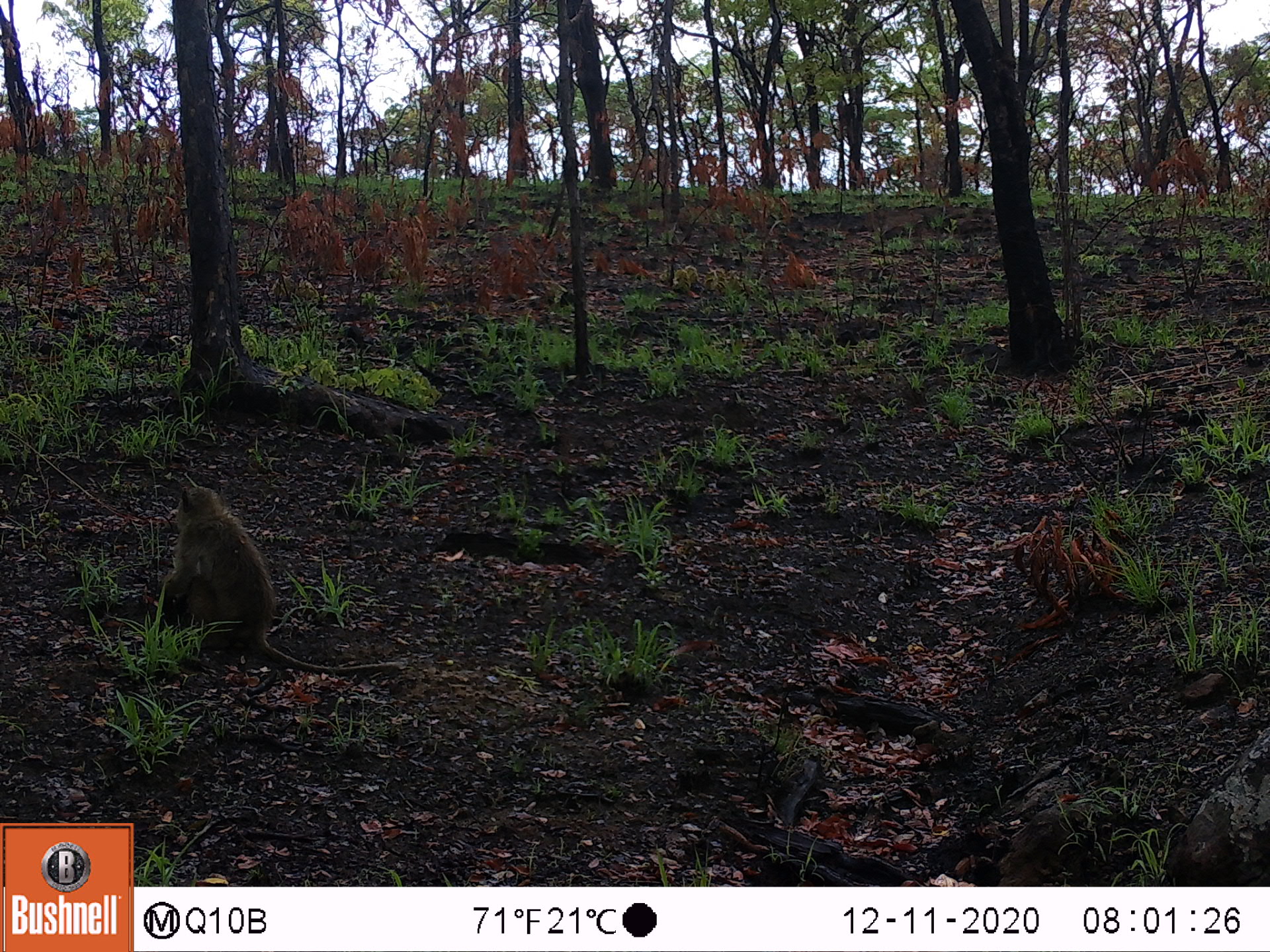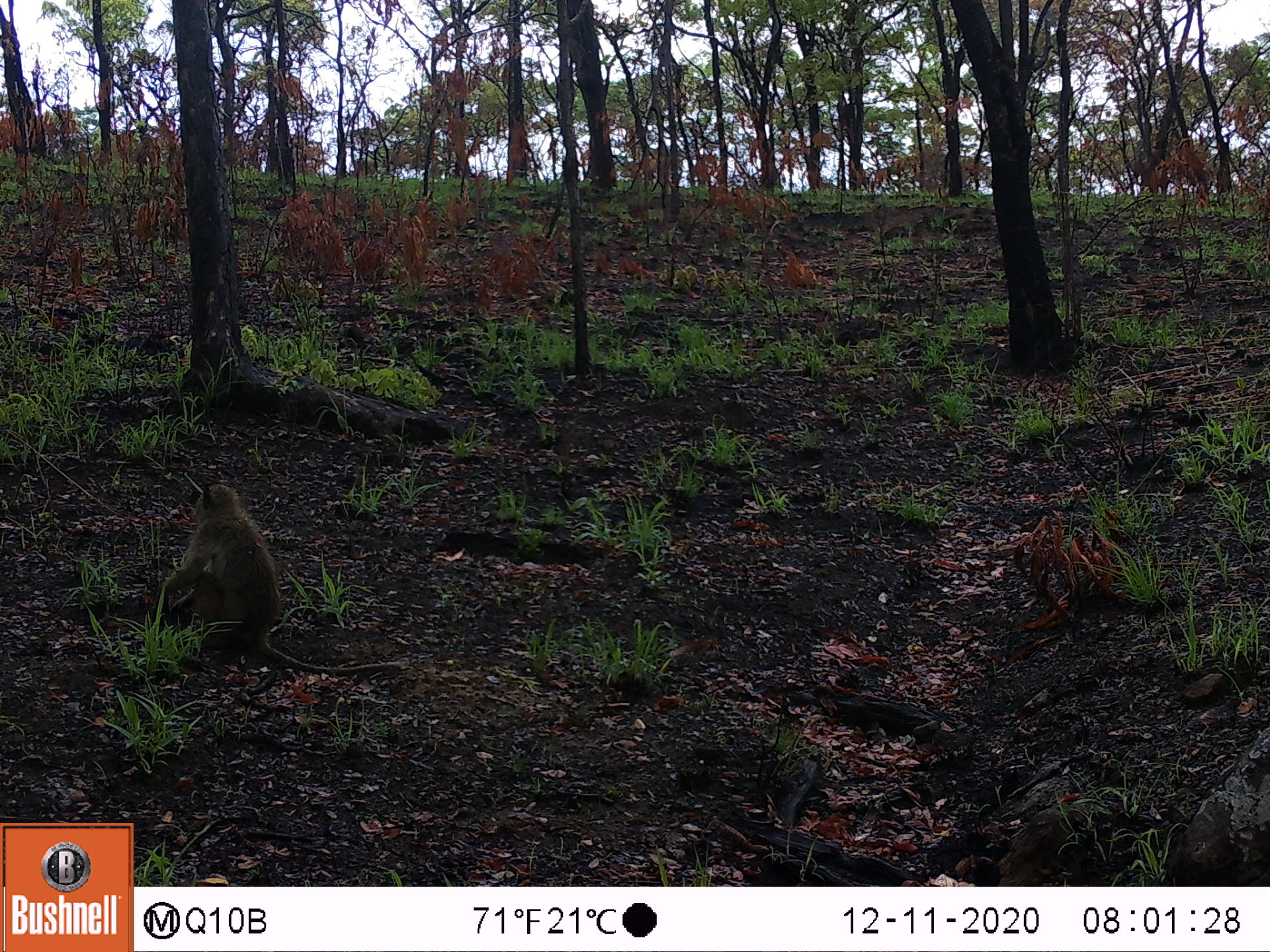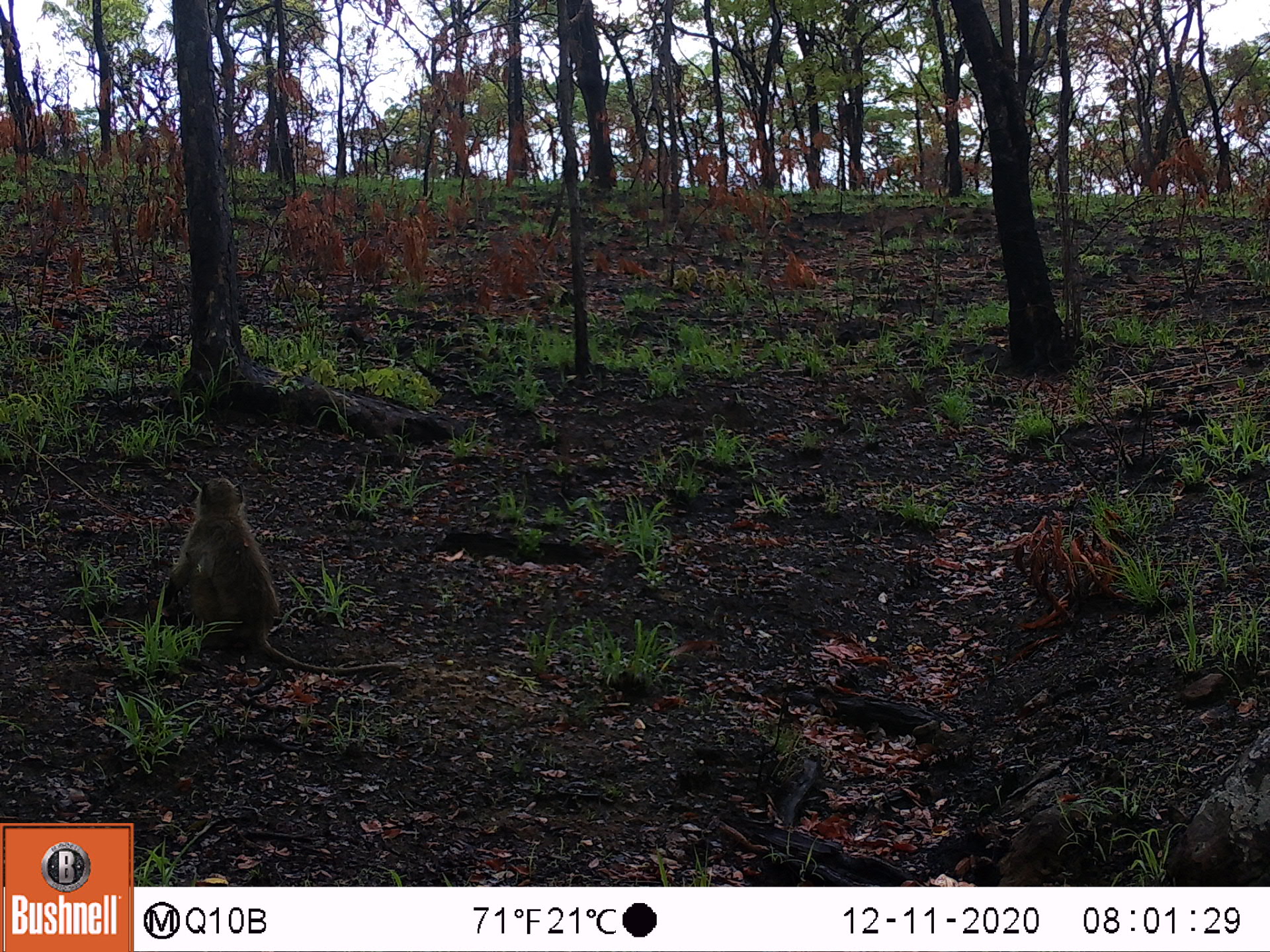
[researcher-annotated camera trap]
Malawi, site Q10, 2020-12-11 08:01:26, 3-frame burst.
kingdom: Animalia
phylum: Chordata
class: Mammalia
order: Primates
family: Cercopithecidae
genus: Papio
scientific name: Papio cynocephalus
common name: yellow baboon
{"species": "yellow baboon (Papio cynocephalus)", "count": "1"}